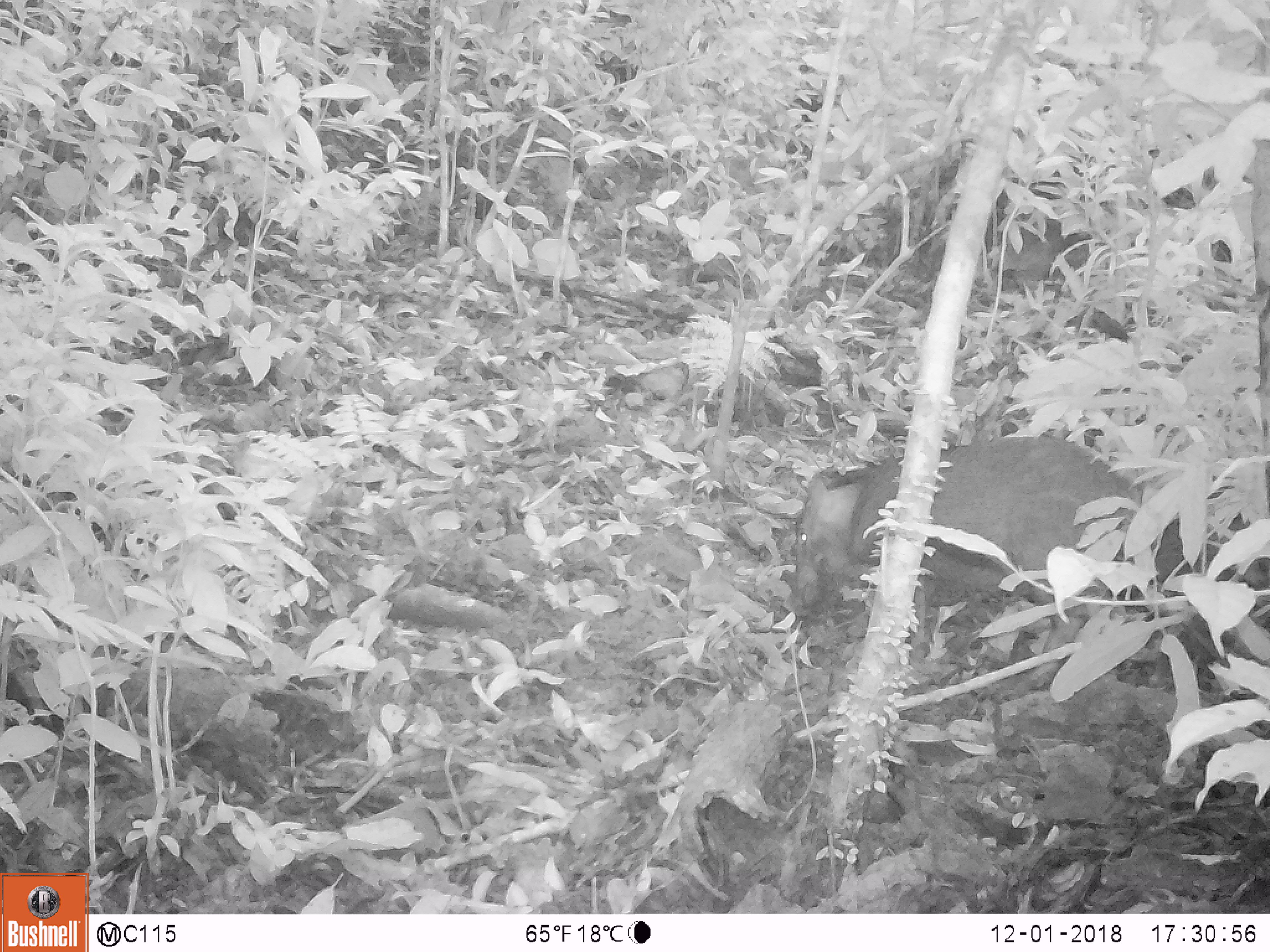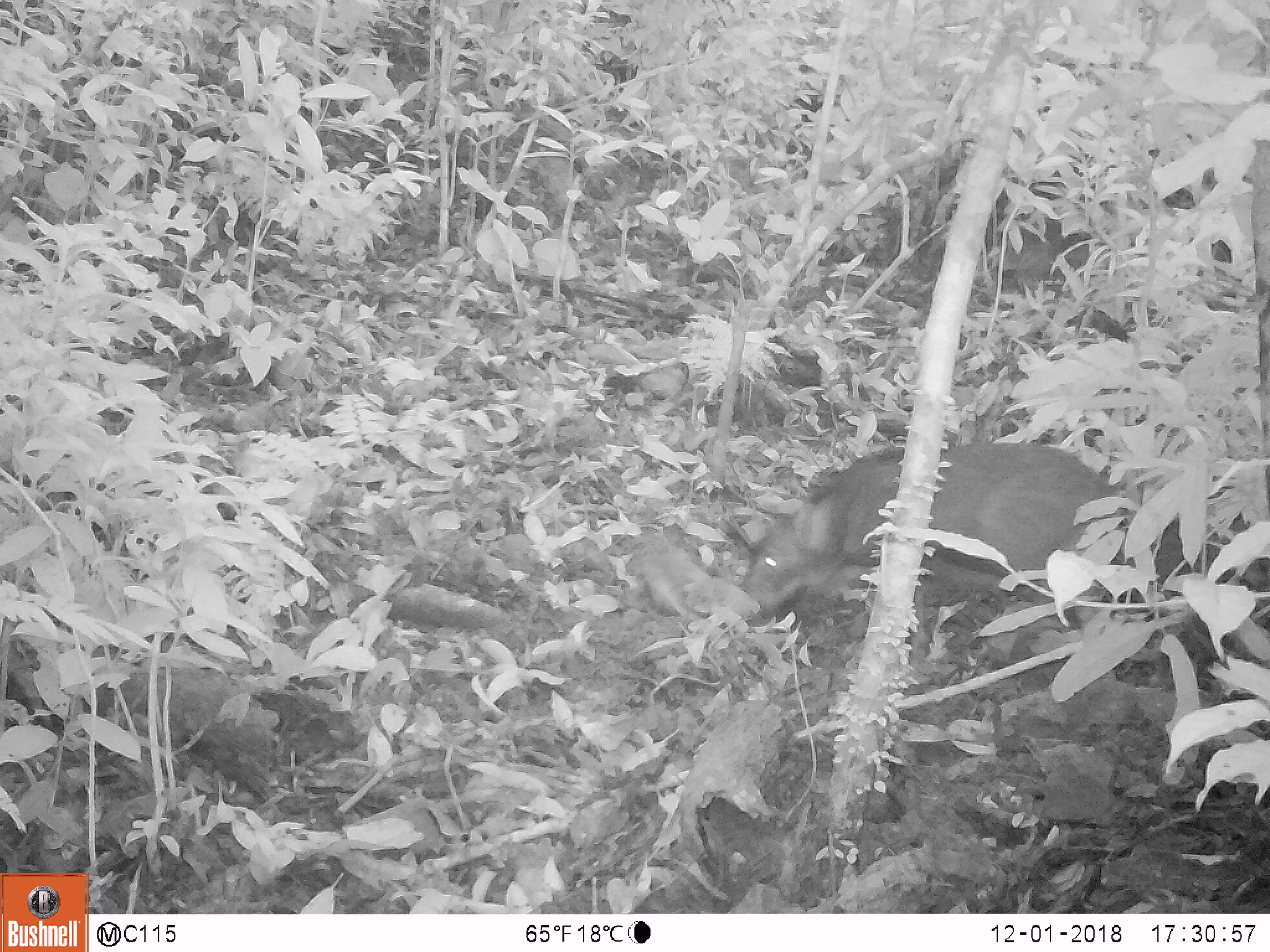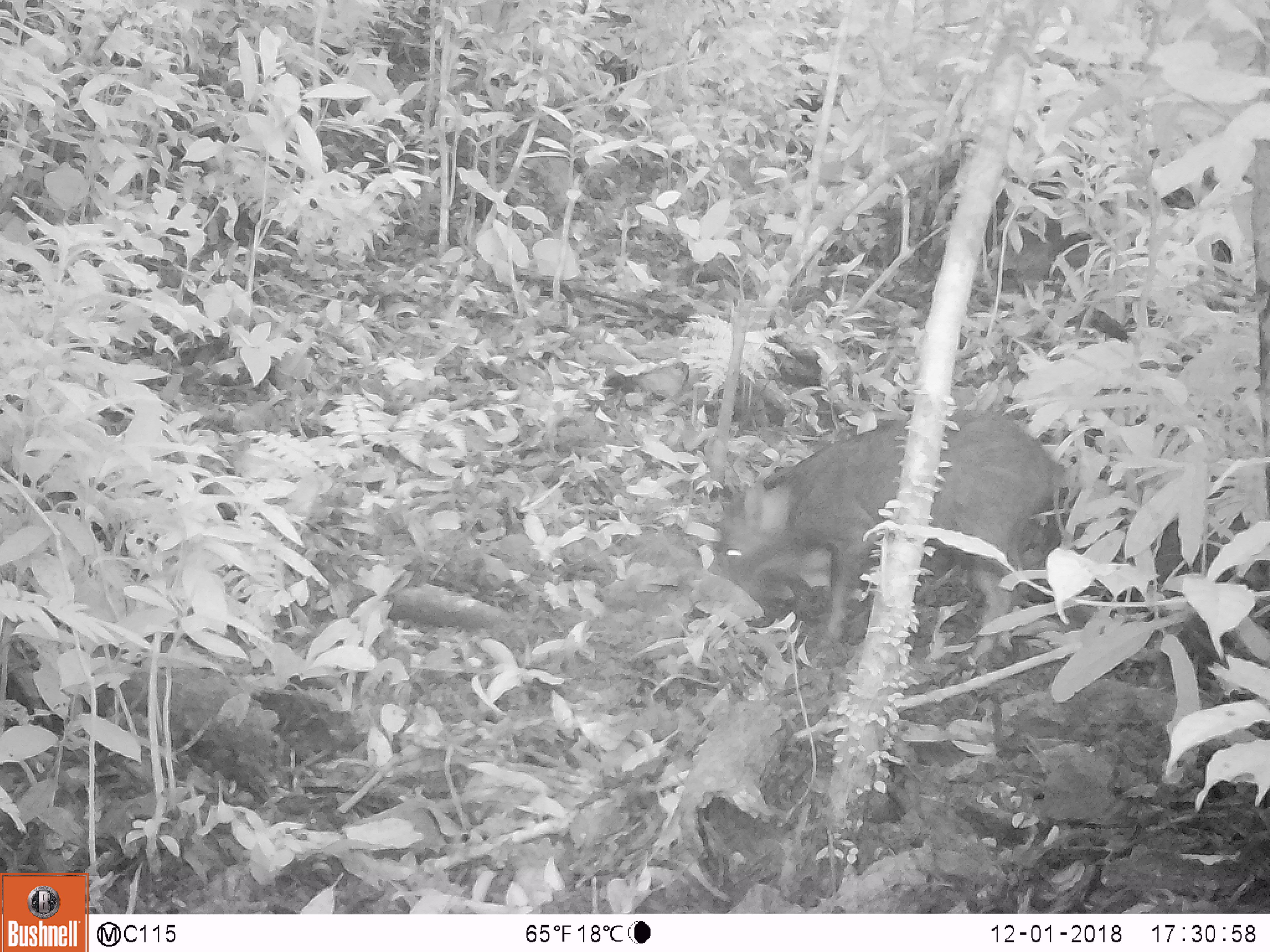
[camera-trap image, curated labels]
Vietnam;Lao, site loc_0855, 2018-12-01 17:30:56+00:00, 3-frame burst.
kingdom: Animalia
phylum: Chordata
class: Mammalia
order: Artiodactyla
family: Suidae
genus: Sus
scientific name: Sus scrofa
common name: eurasian wild pig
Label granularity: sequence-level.